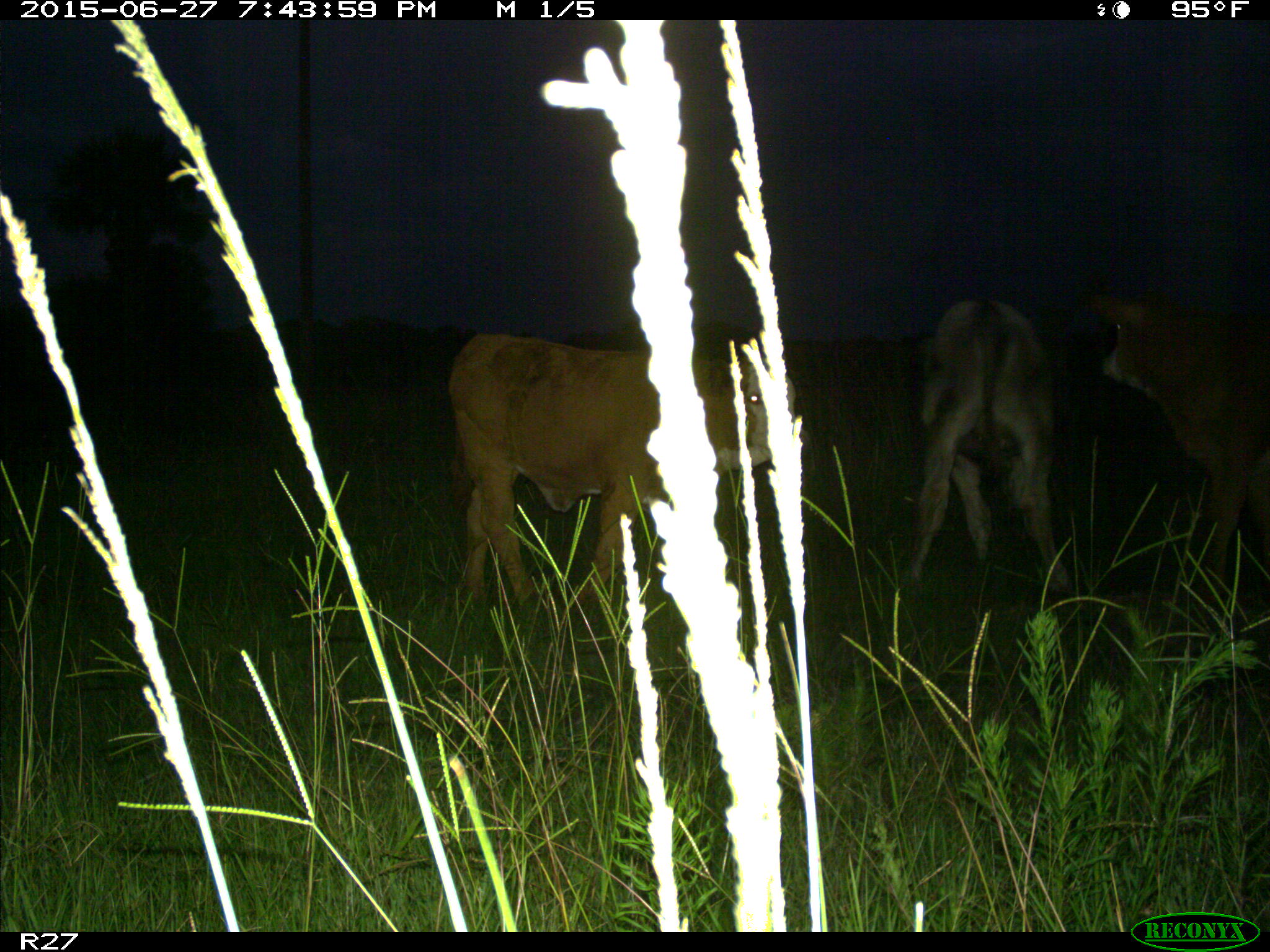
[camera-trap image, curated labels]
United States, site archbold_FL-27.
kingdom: Animalia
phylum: Chordata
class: Mammalia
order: Artiodactyla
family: Bovidae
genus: Bos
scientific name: Bos taurus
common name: domestic cow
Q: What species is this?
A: Bos taurus (domestic cow).